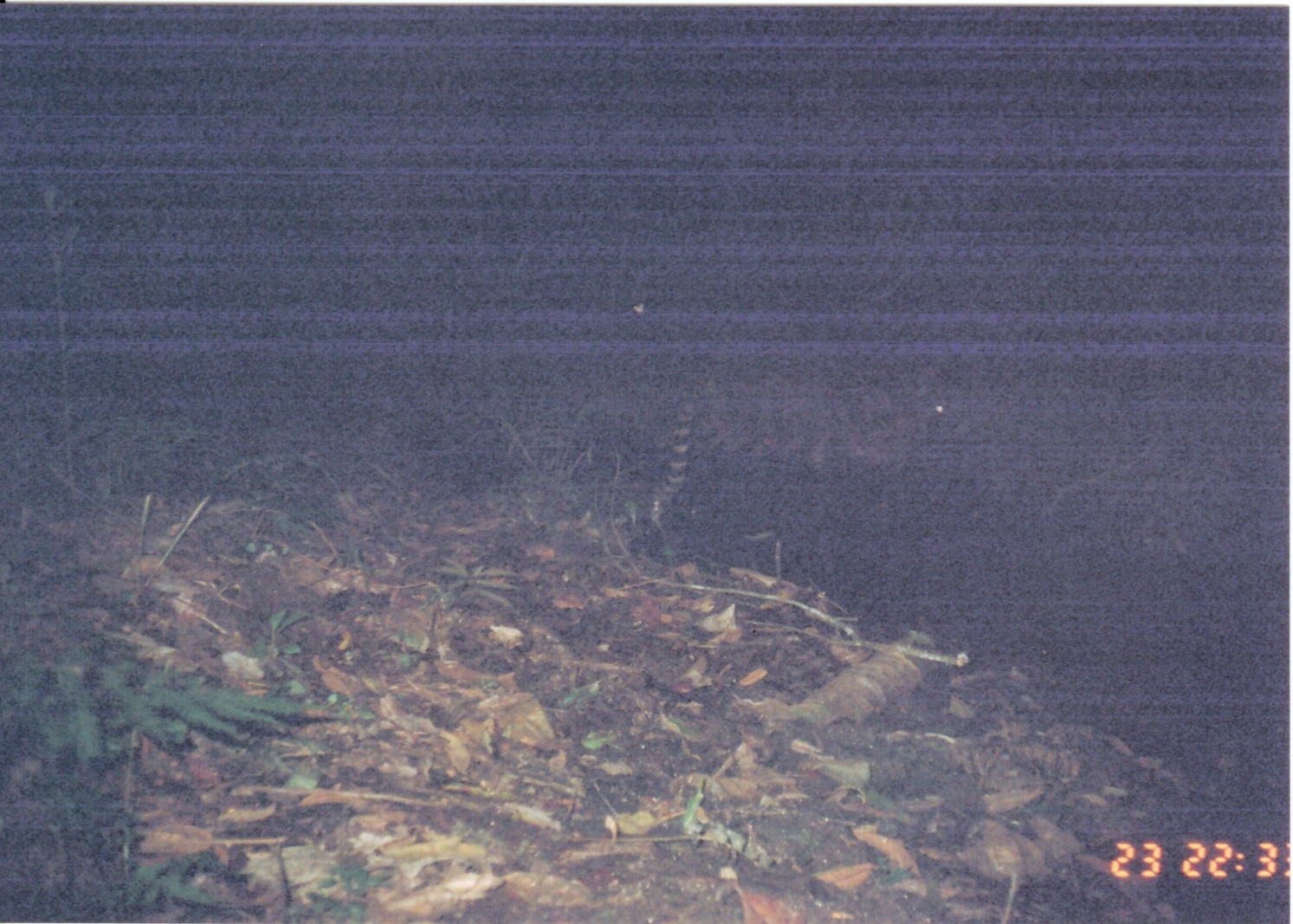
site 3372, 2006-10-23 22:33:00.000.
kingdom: Animalia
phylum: Chordata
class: Mammalia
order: Carnivora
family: Viverridae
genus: Genetta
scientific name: Genetta servalina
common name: servaline genet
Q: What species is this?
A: Genetta servalina (servaline genet).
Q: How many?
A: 1.